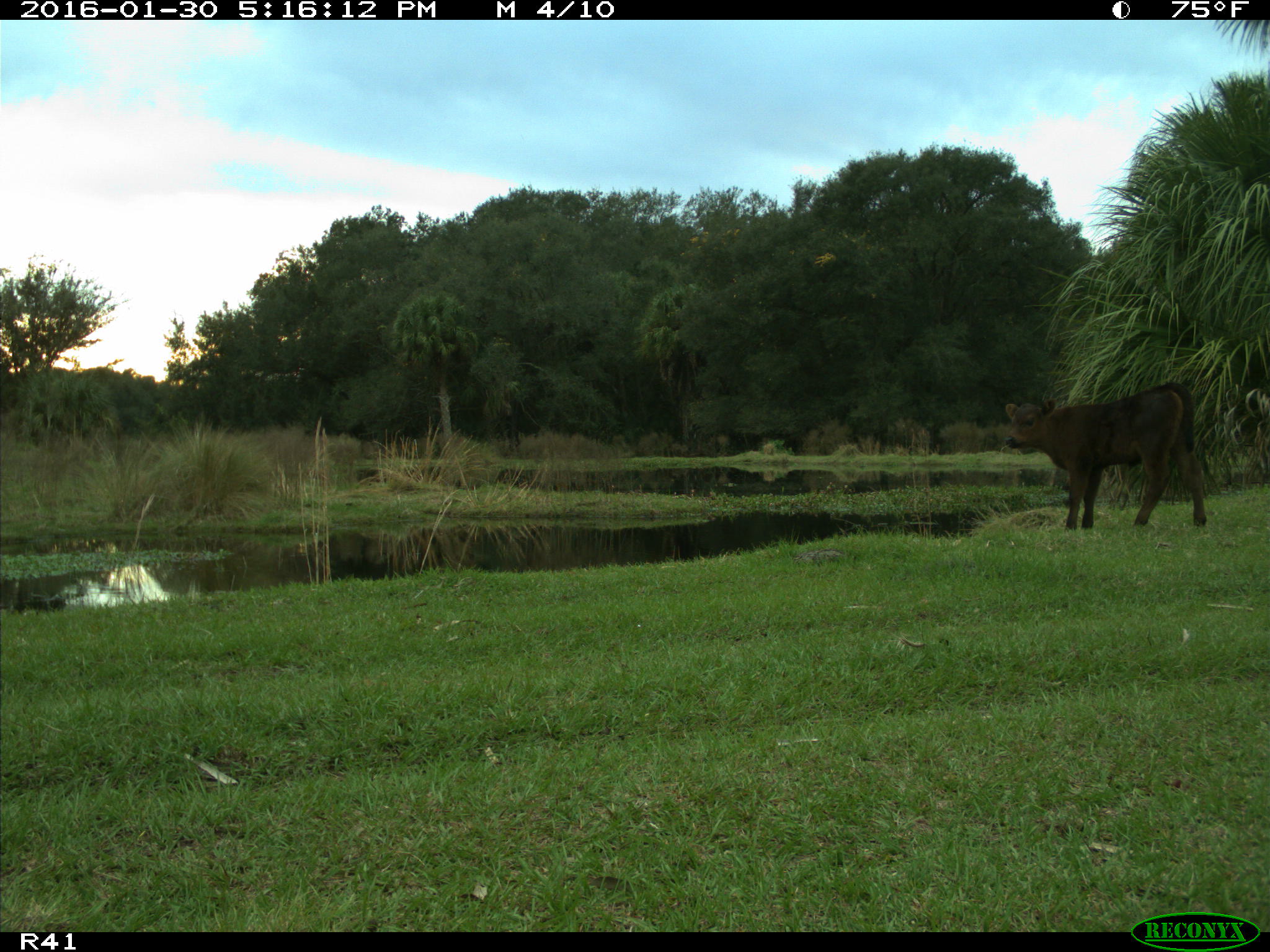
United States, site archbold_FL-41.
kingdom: Animalia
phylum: Chordata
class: Mammalia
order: Artiodactyla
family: Bovidae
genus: Bos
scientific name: Bos taurus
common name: domestic cow